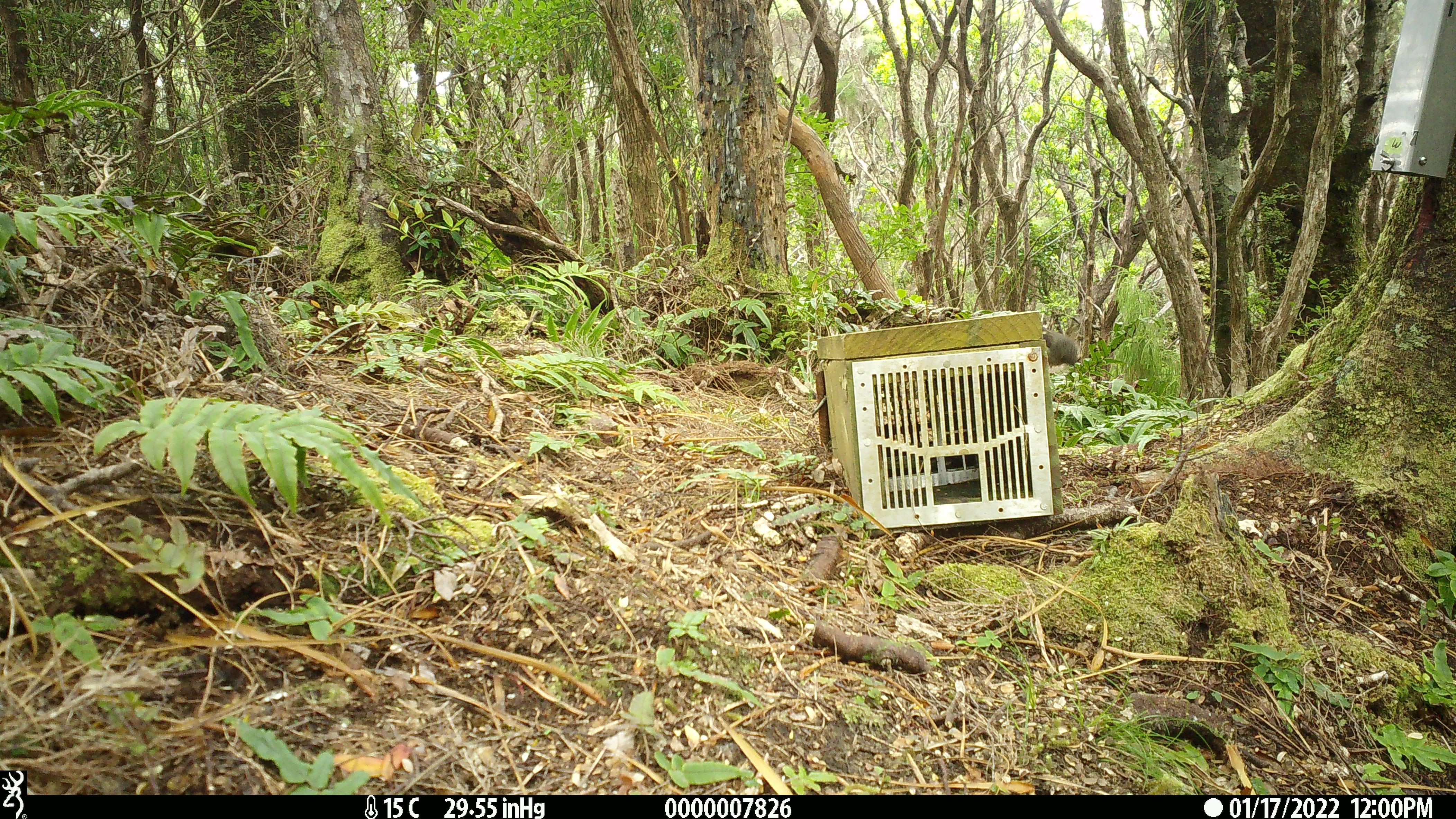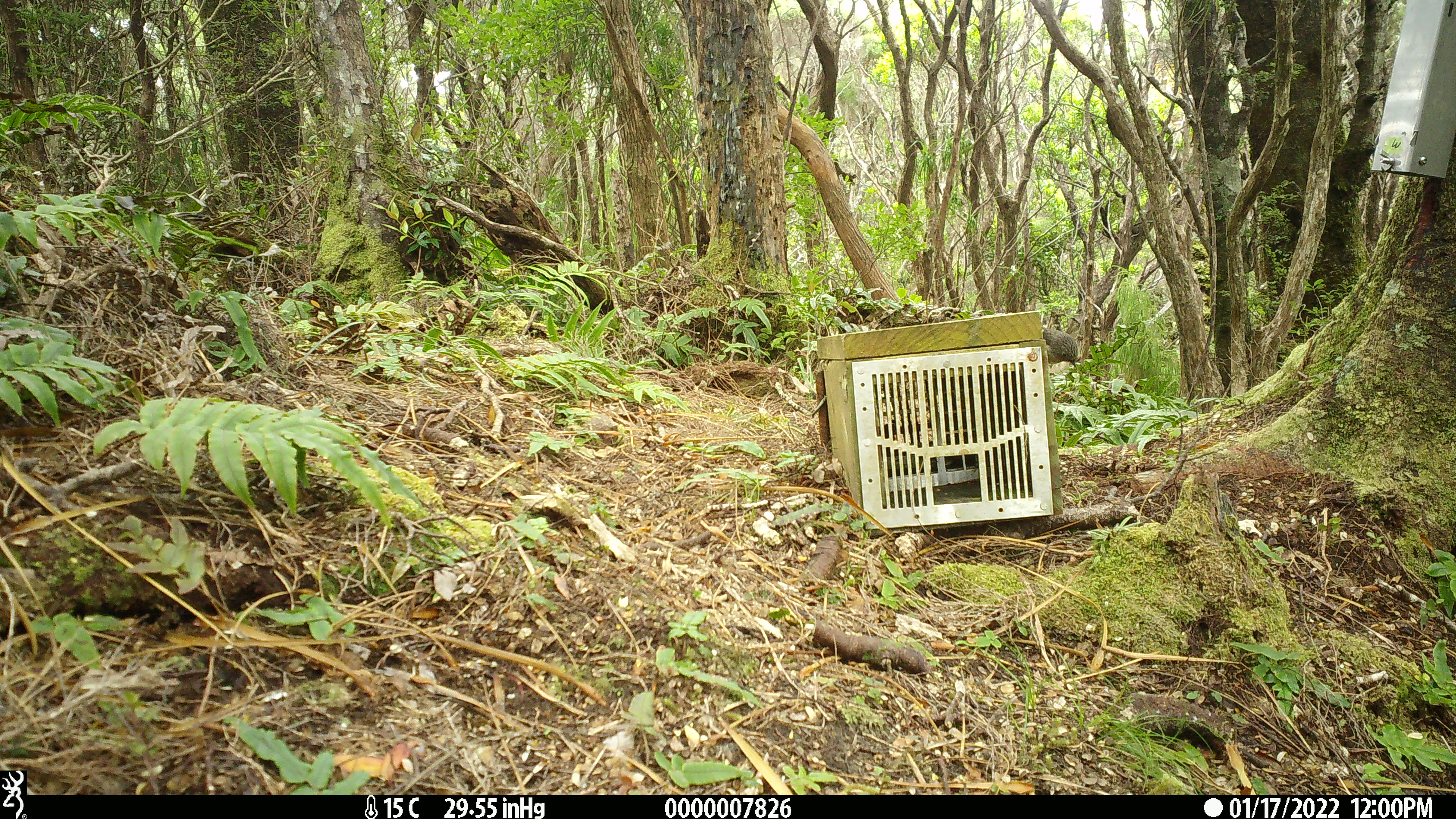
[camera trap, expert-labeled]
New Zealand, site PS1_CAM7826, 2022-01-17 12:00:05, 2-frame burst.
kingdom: Animalia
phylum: Chordata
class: Aves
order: Passeriformes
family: Petroicidae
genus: Petroica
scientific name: Petroica macrocephala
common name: tomtit